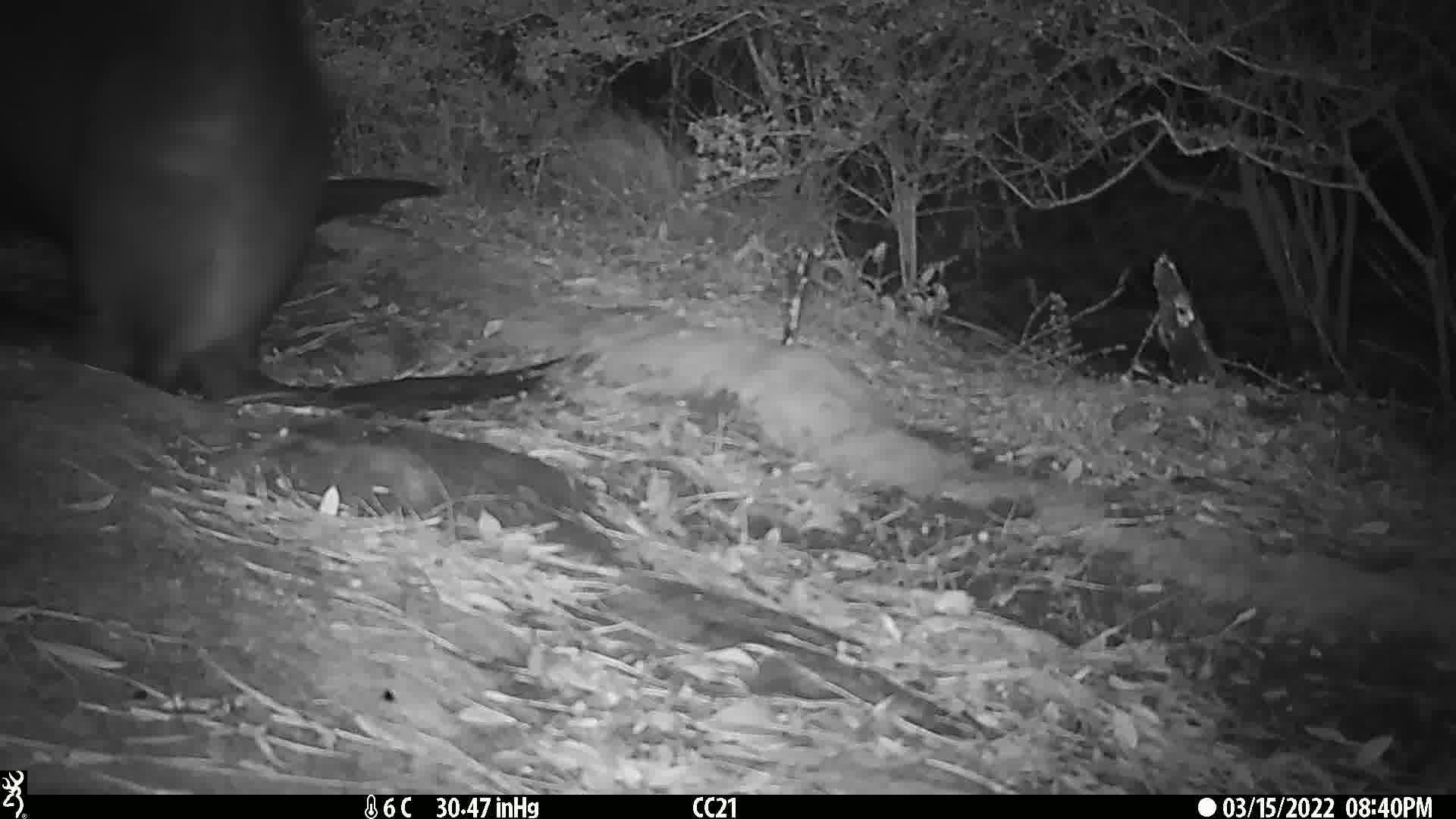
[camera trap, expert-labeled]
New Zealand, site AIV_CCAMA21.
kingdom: Animalia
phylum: Chordata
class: Mammalia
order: Carnivora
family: Otariidae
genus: Phocarctos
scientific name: Phocarctos hookeri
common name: new zealand sea lion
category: sealion